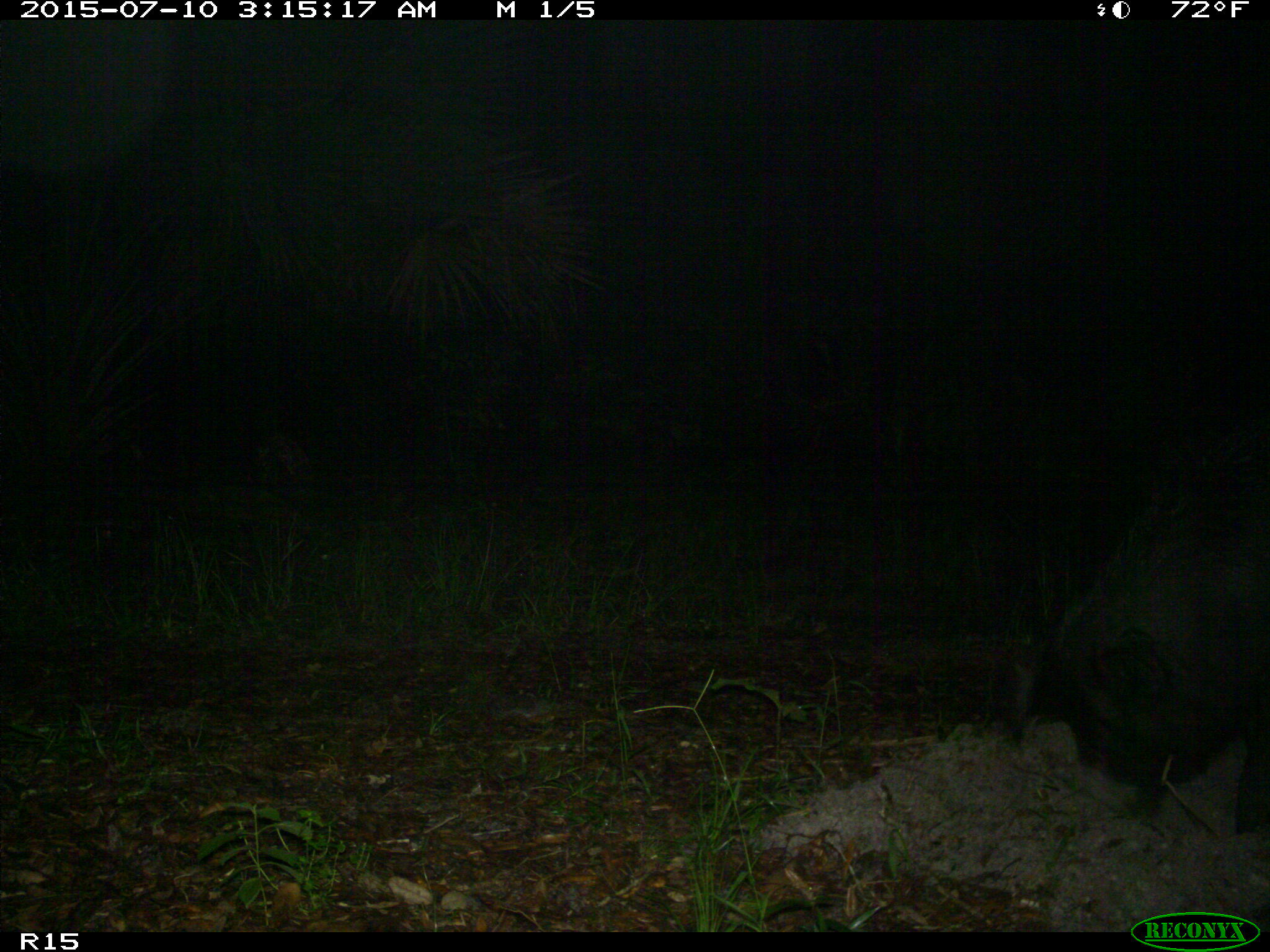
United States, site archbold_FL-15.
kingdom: Animalia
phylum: Chordata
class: Mammalia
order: Artiodactyla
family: Suidae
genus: Sus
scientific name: Sus scrofa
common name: wild boar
Sus scrofa (wild boar).